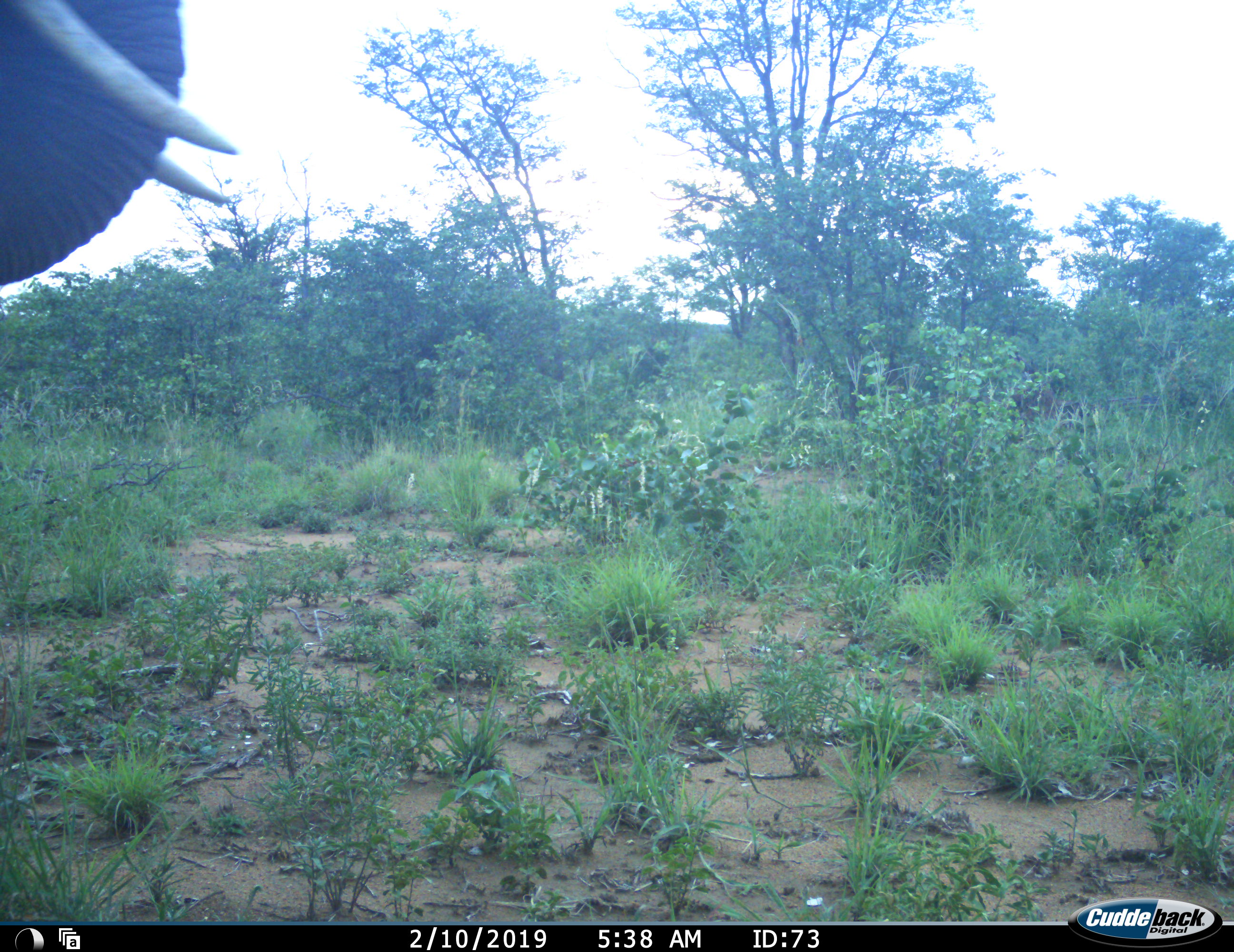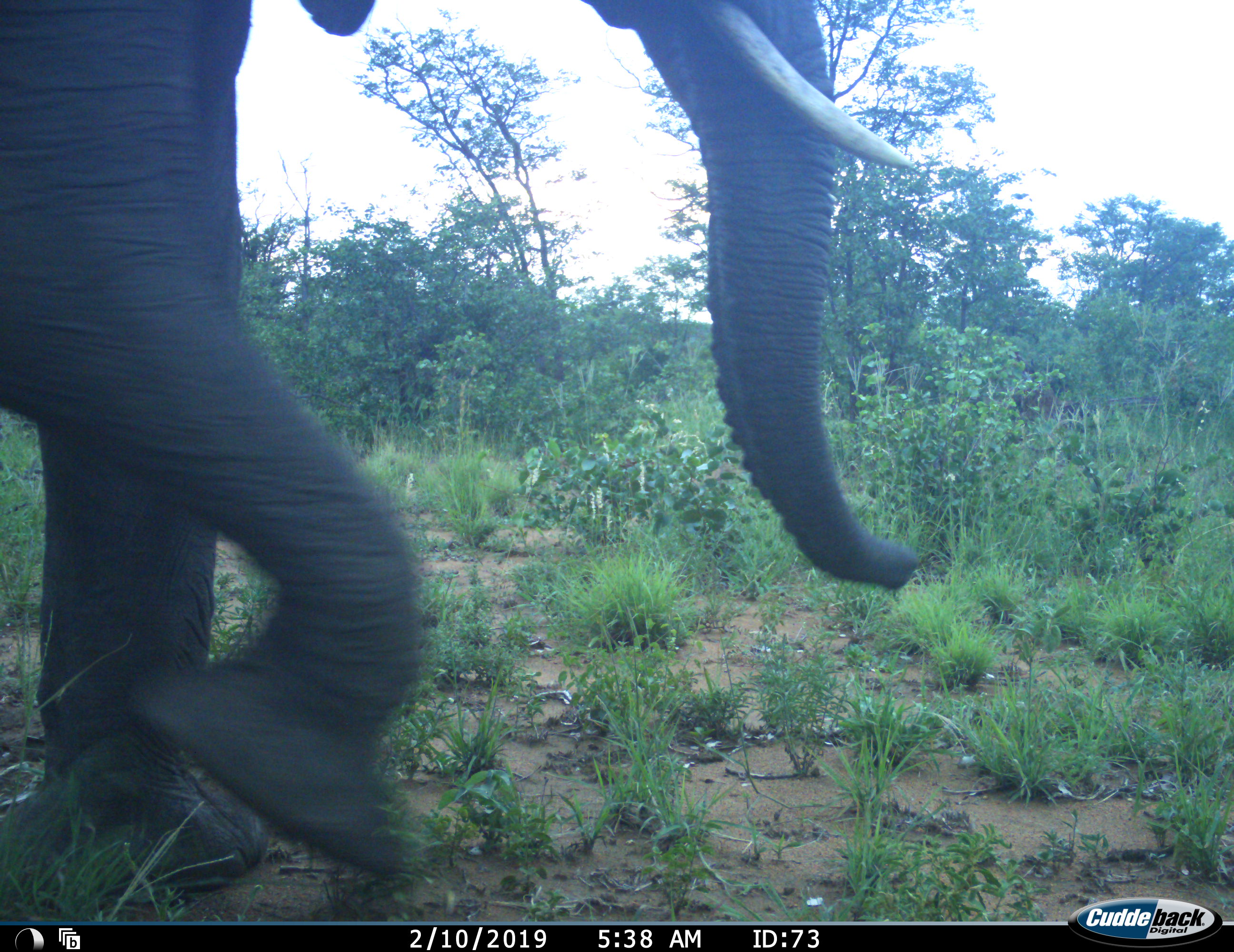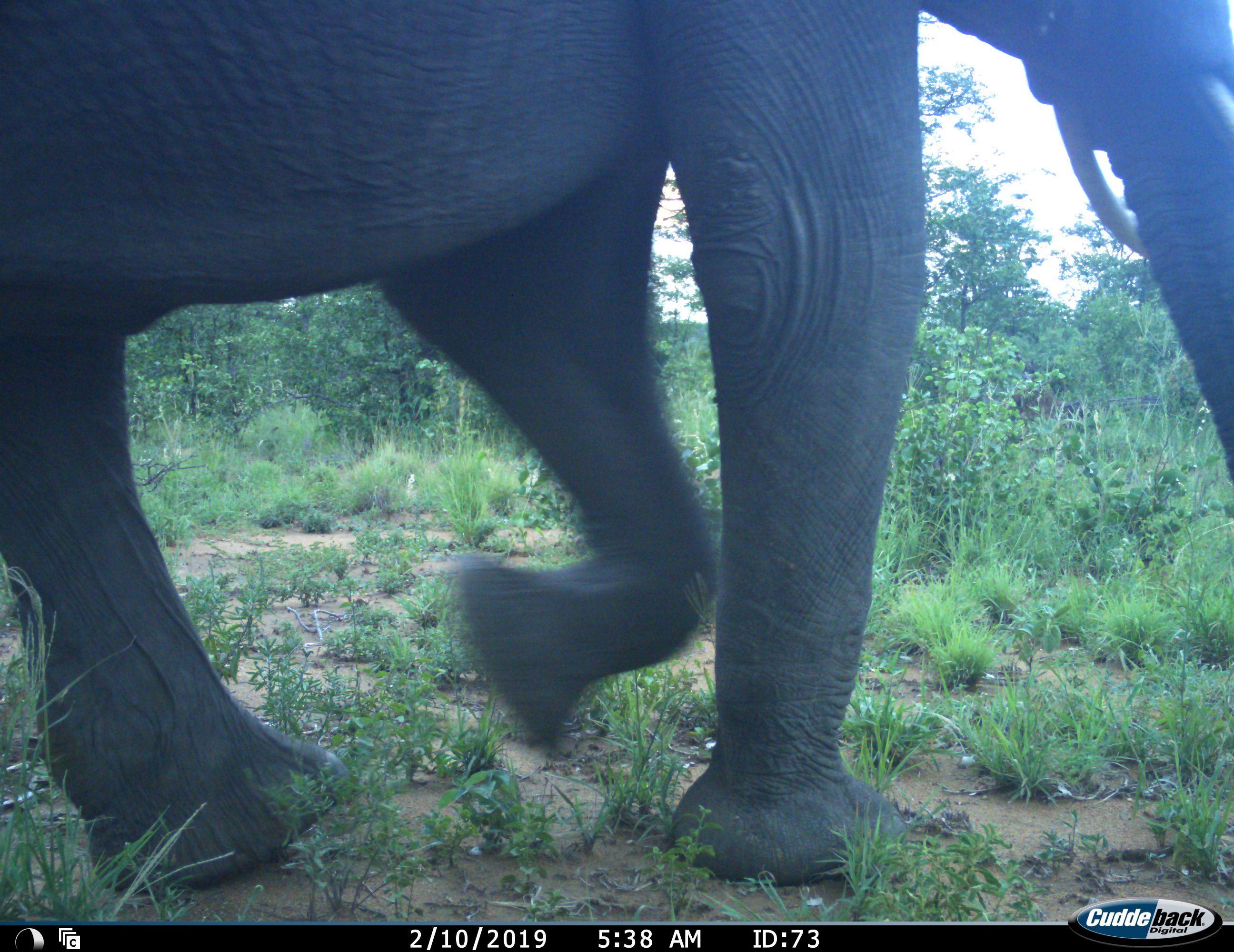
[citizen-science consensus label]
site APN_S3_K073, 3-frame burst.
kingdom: Animalia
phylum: Chordata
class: Mammalia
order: Proboscidea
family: Elephantidae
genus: Loxodonta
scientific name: Loxodonta africana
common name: african bush elephant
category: elephant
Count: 1.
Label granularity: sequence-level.